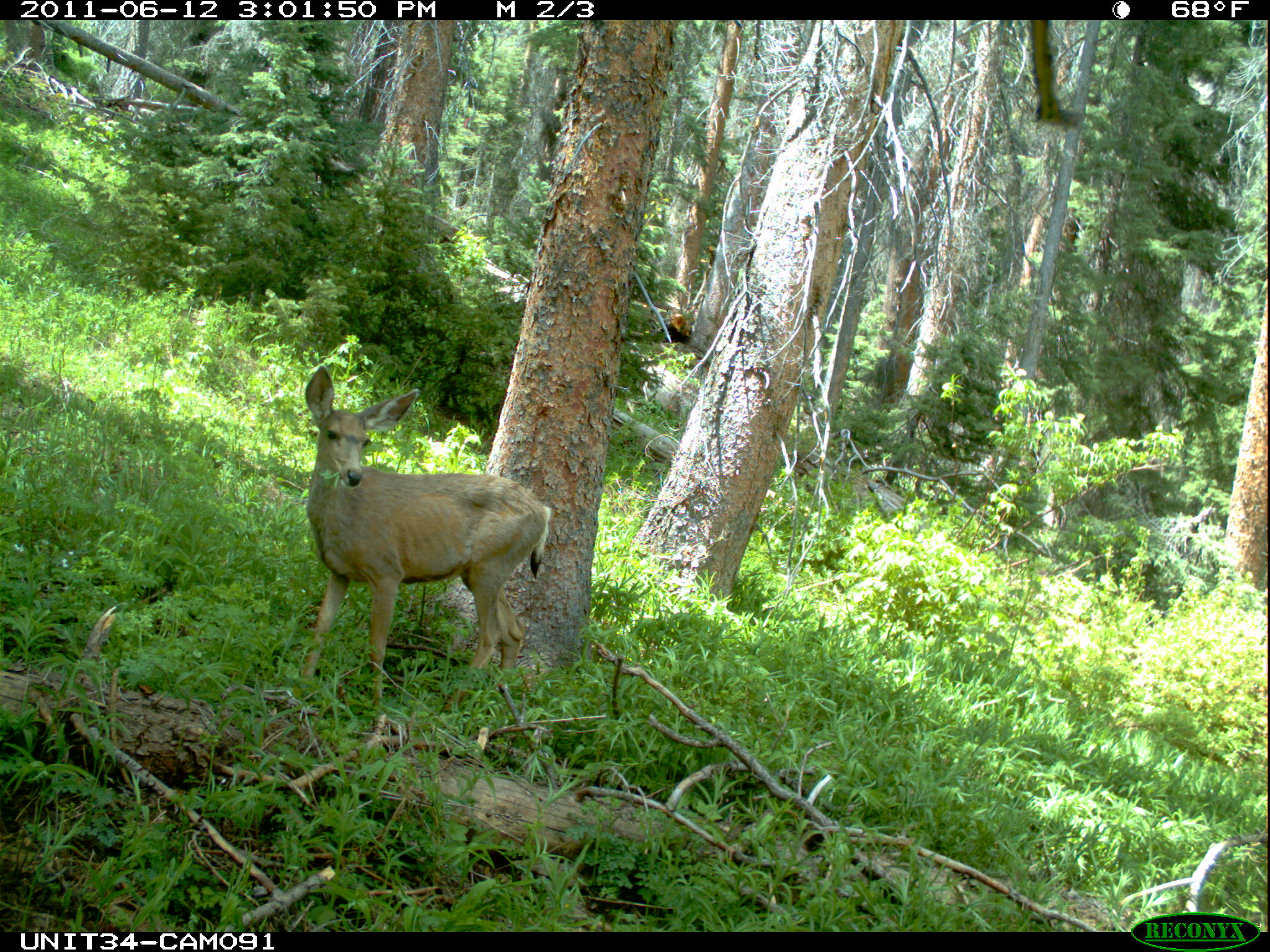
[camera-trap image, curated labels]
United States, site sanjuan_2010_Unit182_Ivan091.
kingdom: Animalia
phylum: Chordata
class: Mammalia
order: Artiodactyla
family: Cervidae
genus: Odocoileus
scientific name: Odocoileus hemionus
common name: mule deer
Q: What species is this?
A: Odocoileus hemionus (mule deer).